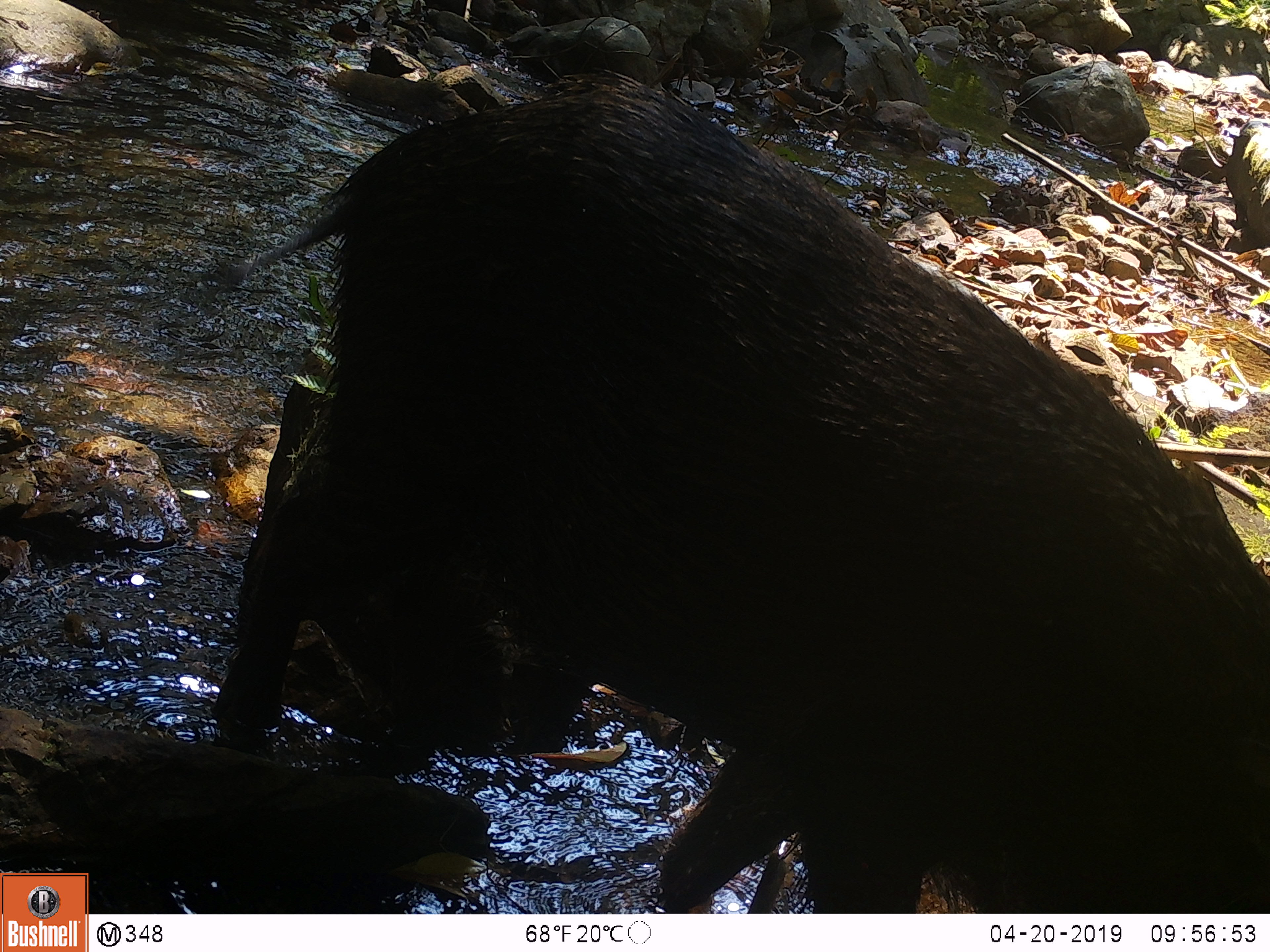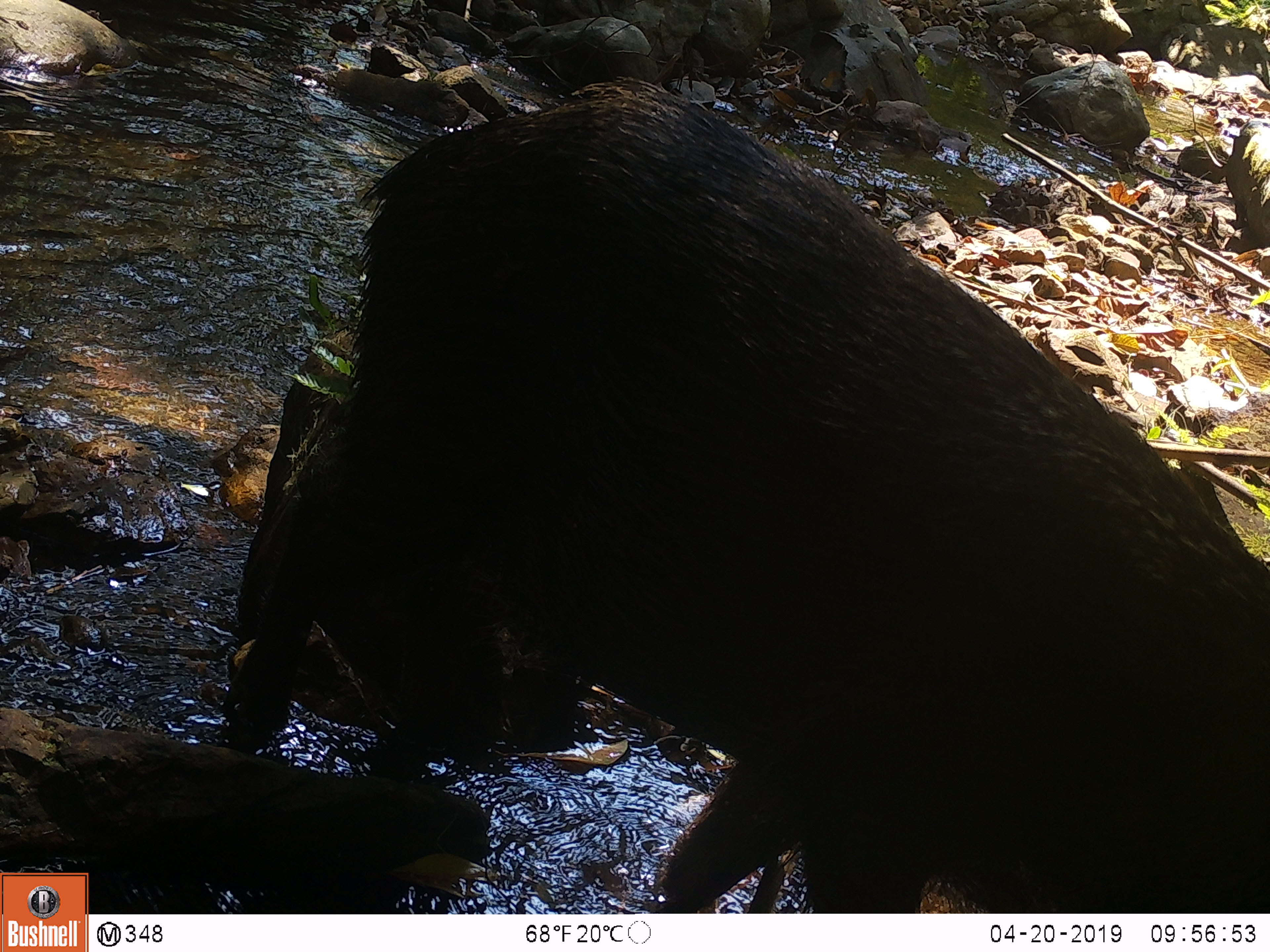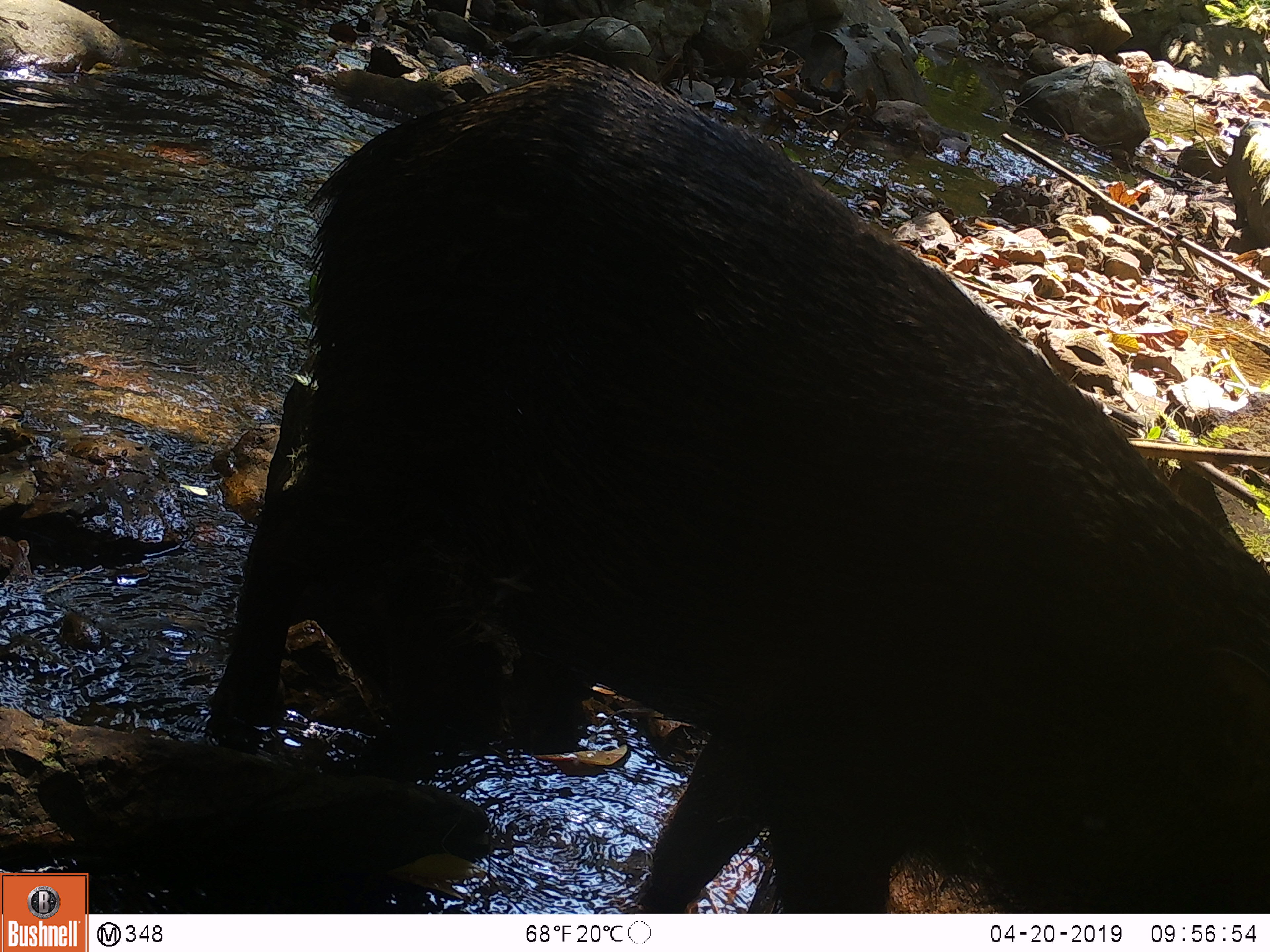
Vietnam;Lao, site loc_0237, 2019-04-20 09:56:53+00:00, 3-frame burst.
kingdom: Animalia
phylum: Chordata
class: Mammalia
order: Artiodactyla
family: Suidae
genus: Sus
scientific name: Sus scrofa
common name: eurasian wild pig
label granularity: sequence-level